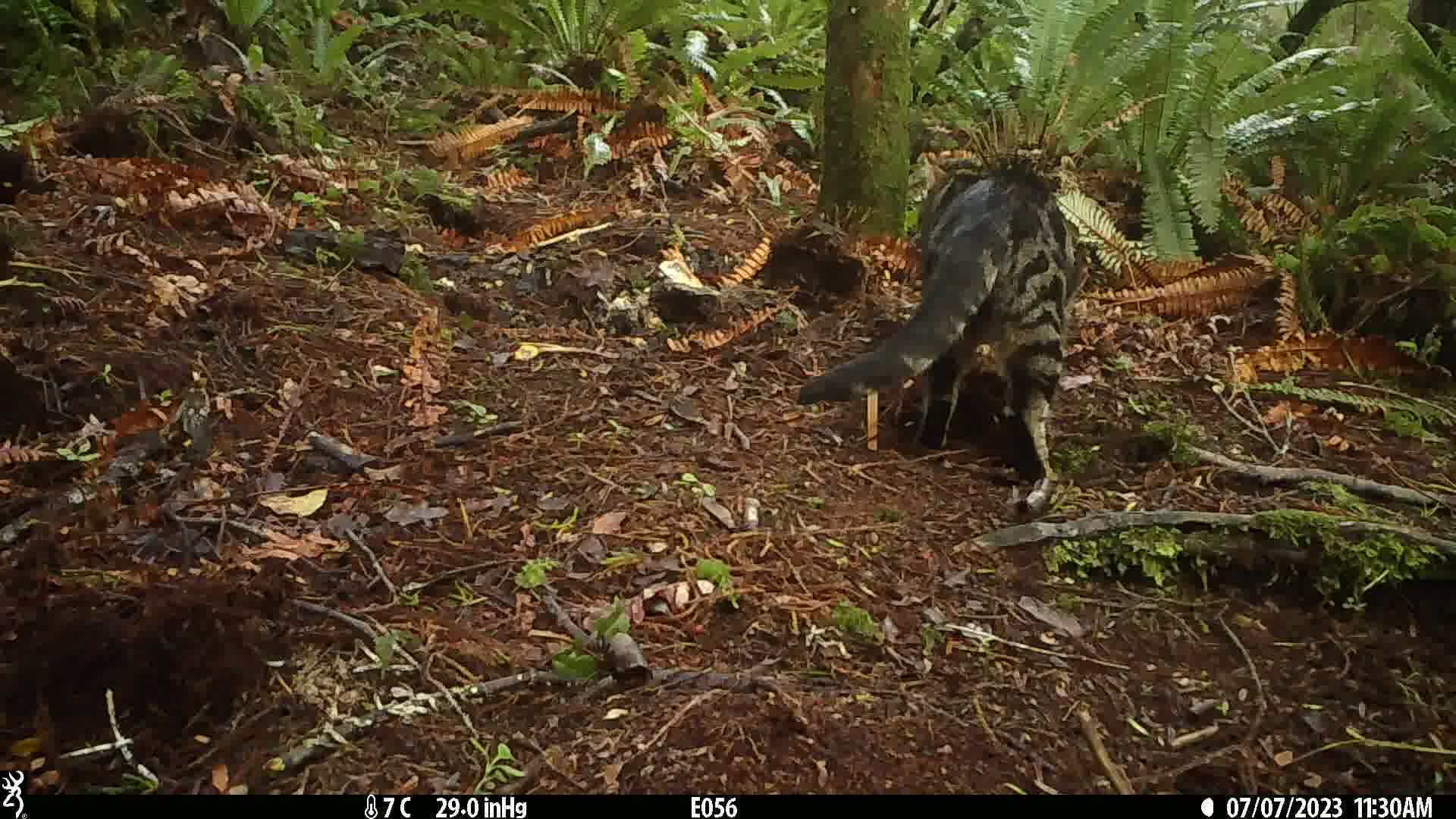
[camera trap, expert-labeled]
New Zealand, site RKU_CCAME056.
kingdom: Animalia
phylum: Chordata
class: Mammalia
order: Carnivora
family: Felidae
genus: Felis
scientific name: Felis catus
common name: domestic cat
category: cat